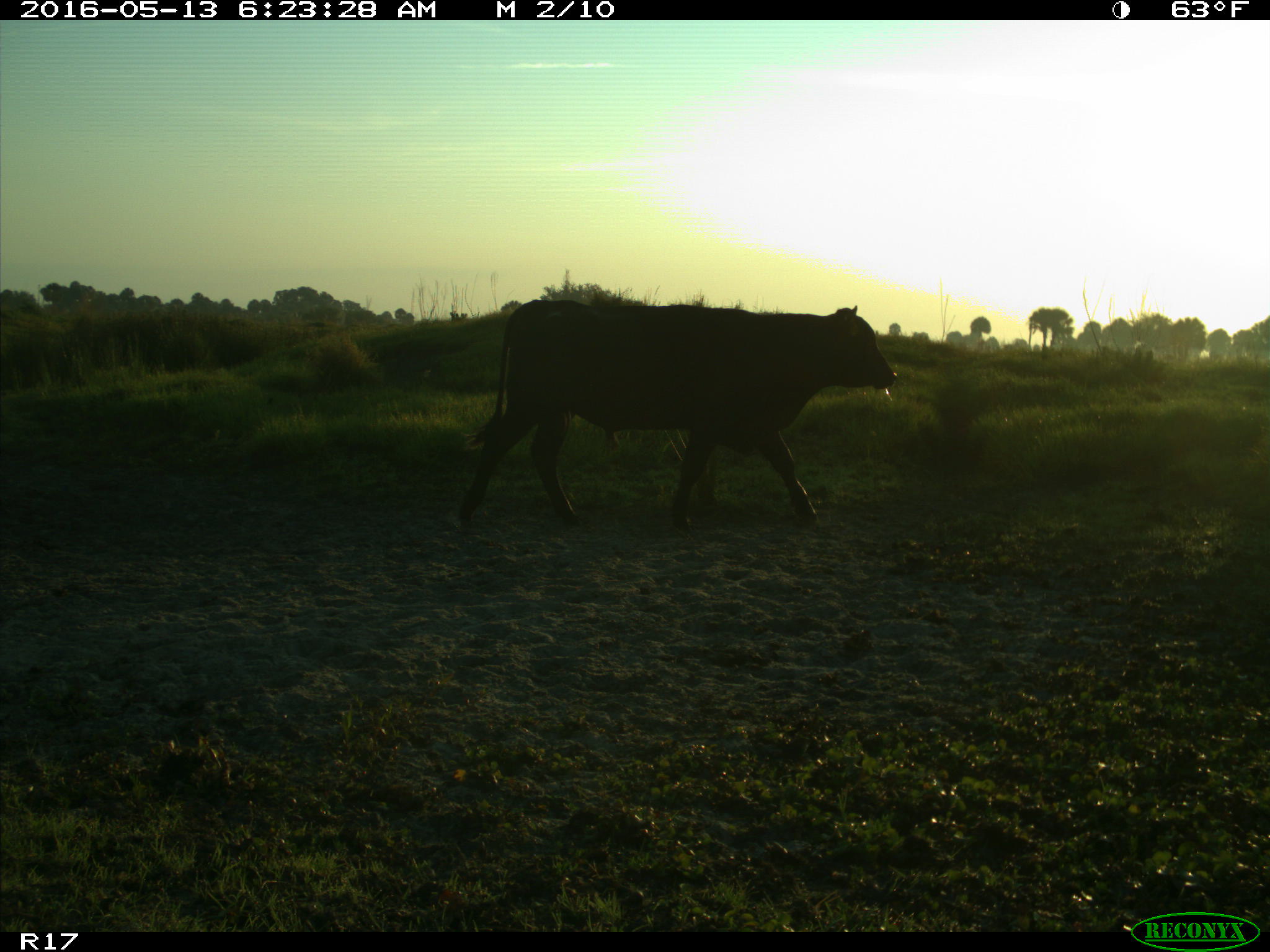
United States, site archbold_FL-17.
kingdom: Animalia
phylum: Chordata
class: Mammalia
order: Artiodactyla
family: Bovidae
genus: Bos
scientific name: Bos taurus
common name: domestic cow